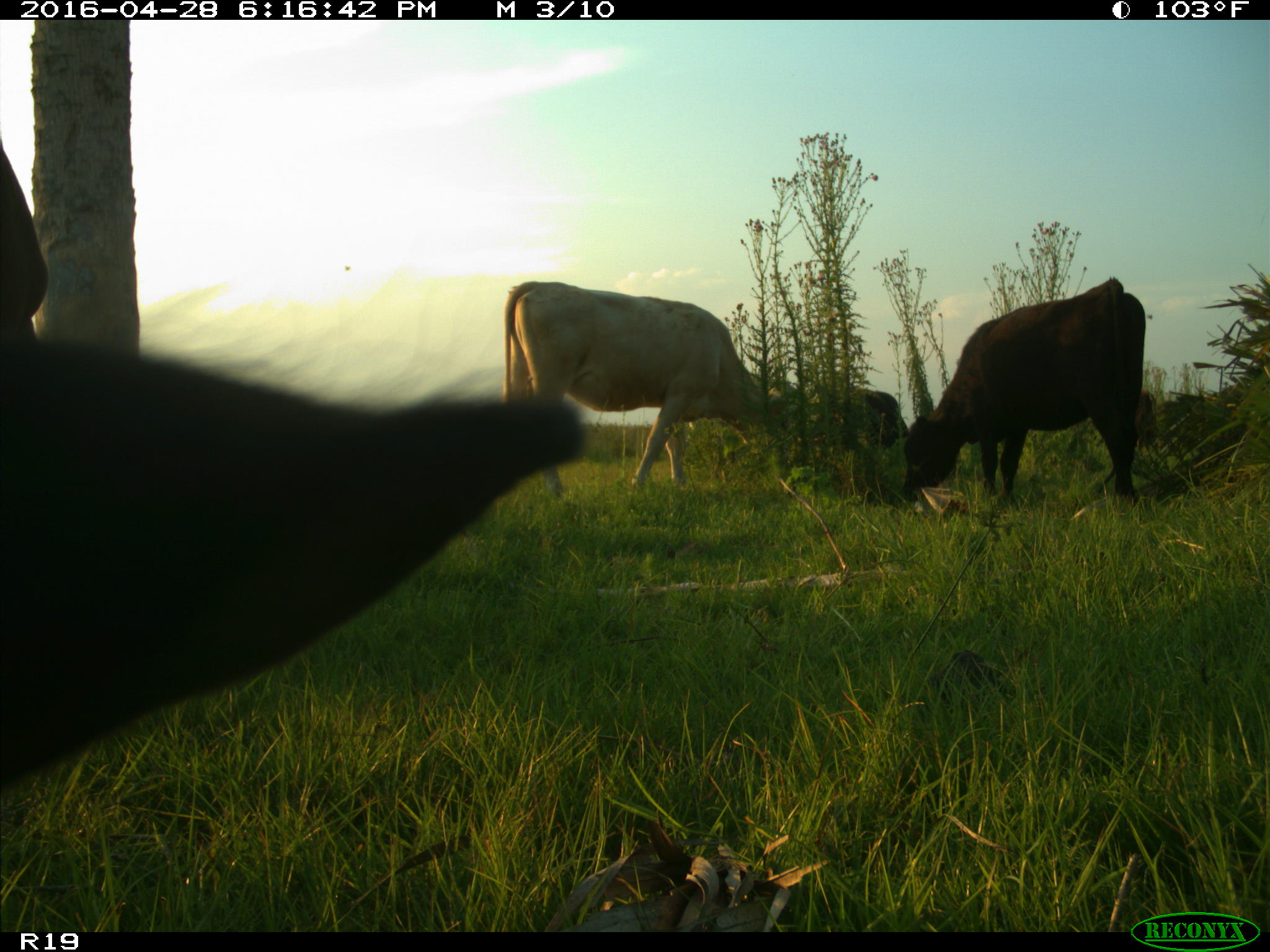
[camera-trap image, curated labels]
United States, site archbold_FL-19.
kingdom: Animalia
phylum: Chordata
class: Mammalia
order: Artiodactyla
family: Bovidae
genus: Bos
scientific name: Bos taurus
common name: domestic cow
Bos taurus (domestic cow).